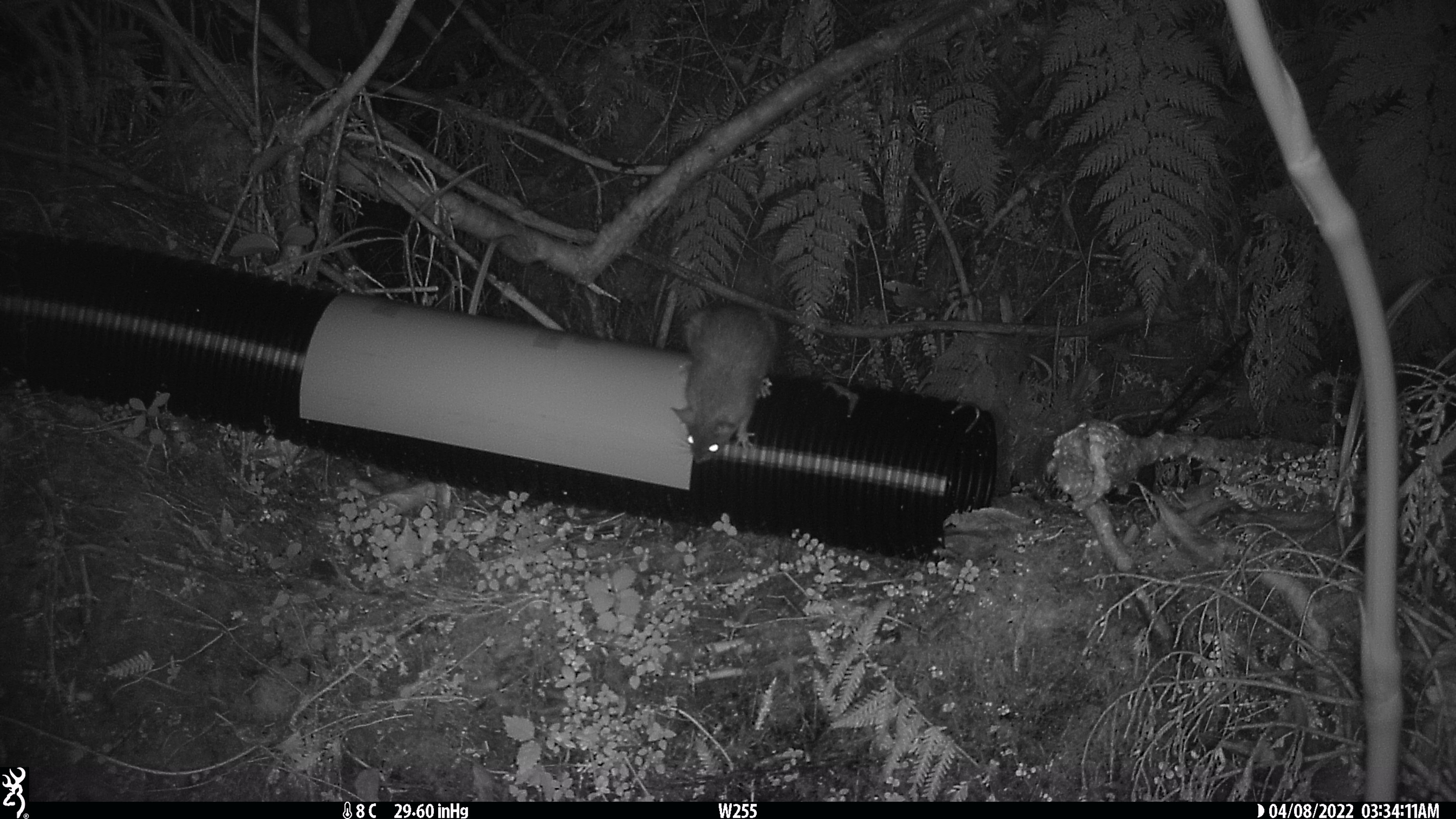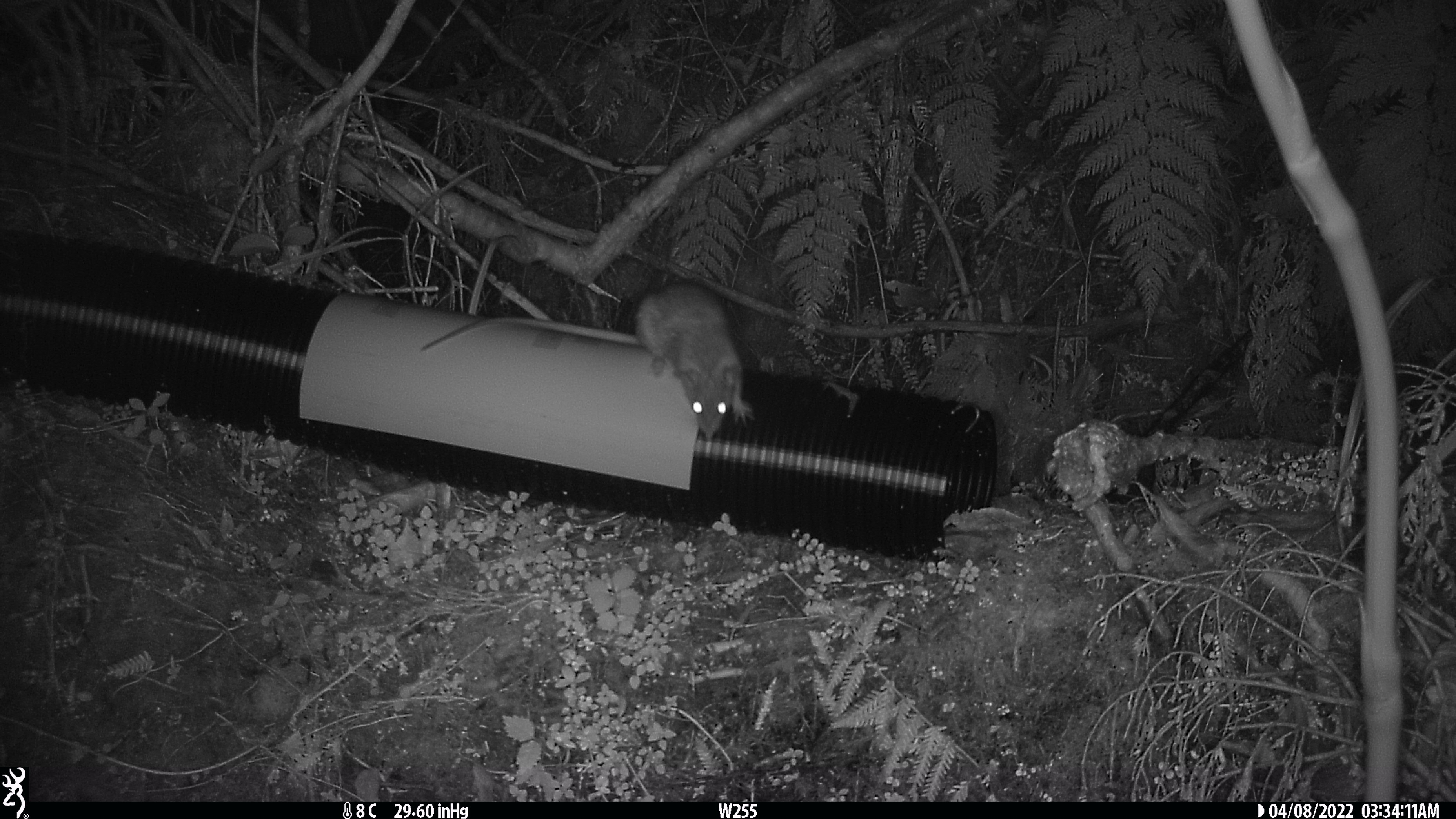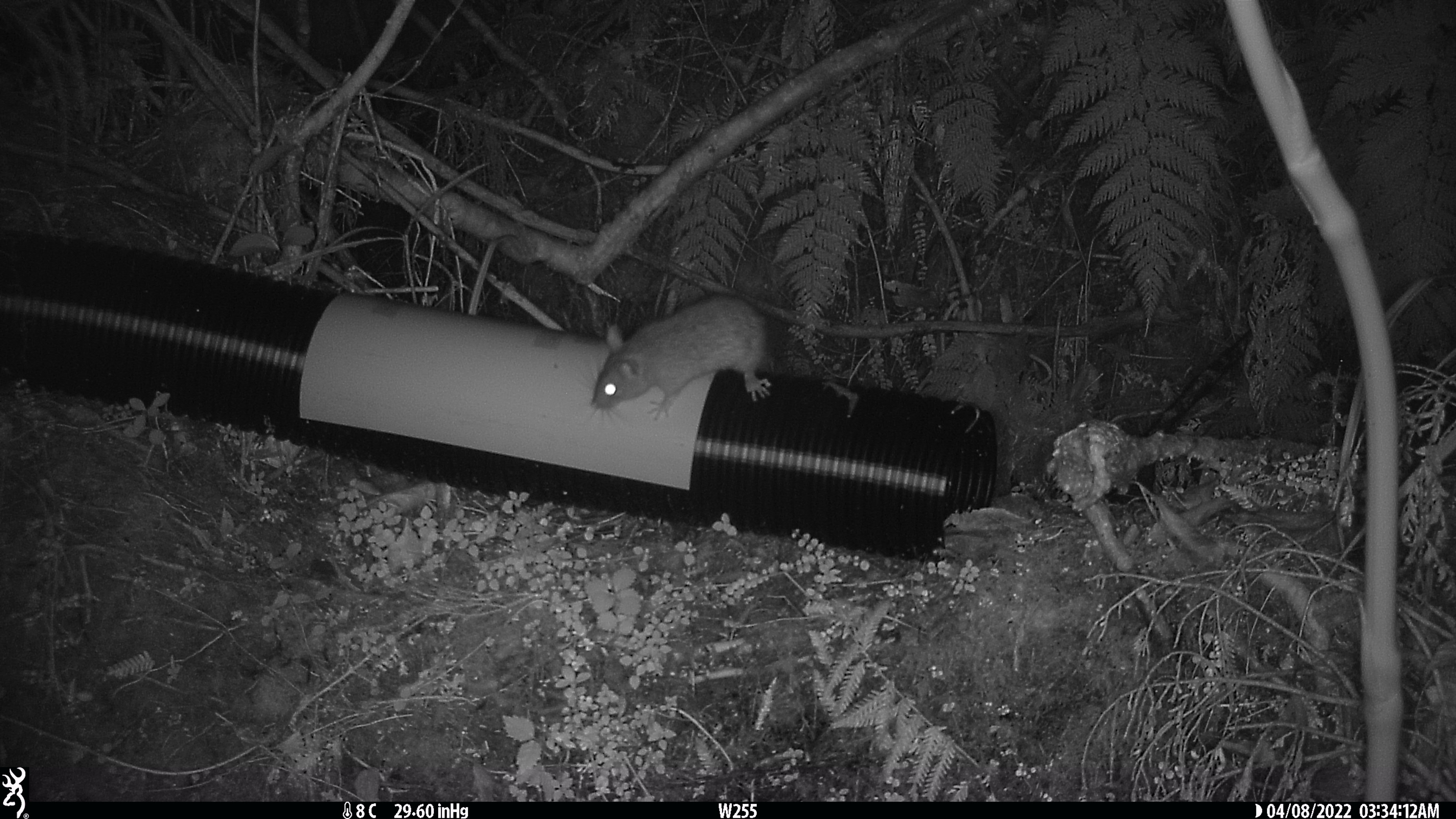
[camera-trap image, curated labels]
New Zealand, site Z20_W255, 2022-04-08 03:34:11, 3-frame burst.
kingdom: Animalia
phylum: Chordata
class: Mammalia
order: Rodentia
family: Muridae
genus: Rattus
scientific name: Rattus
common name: rat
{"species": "rat (Rattus)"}